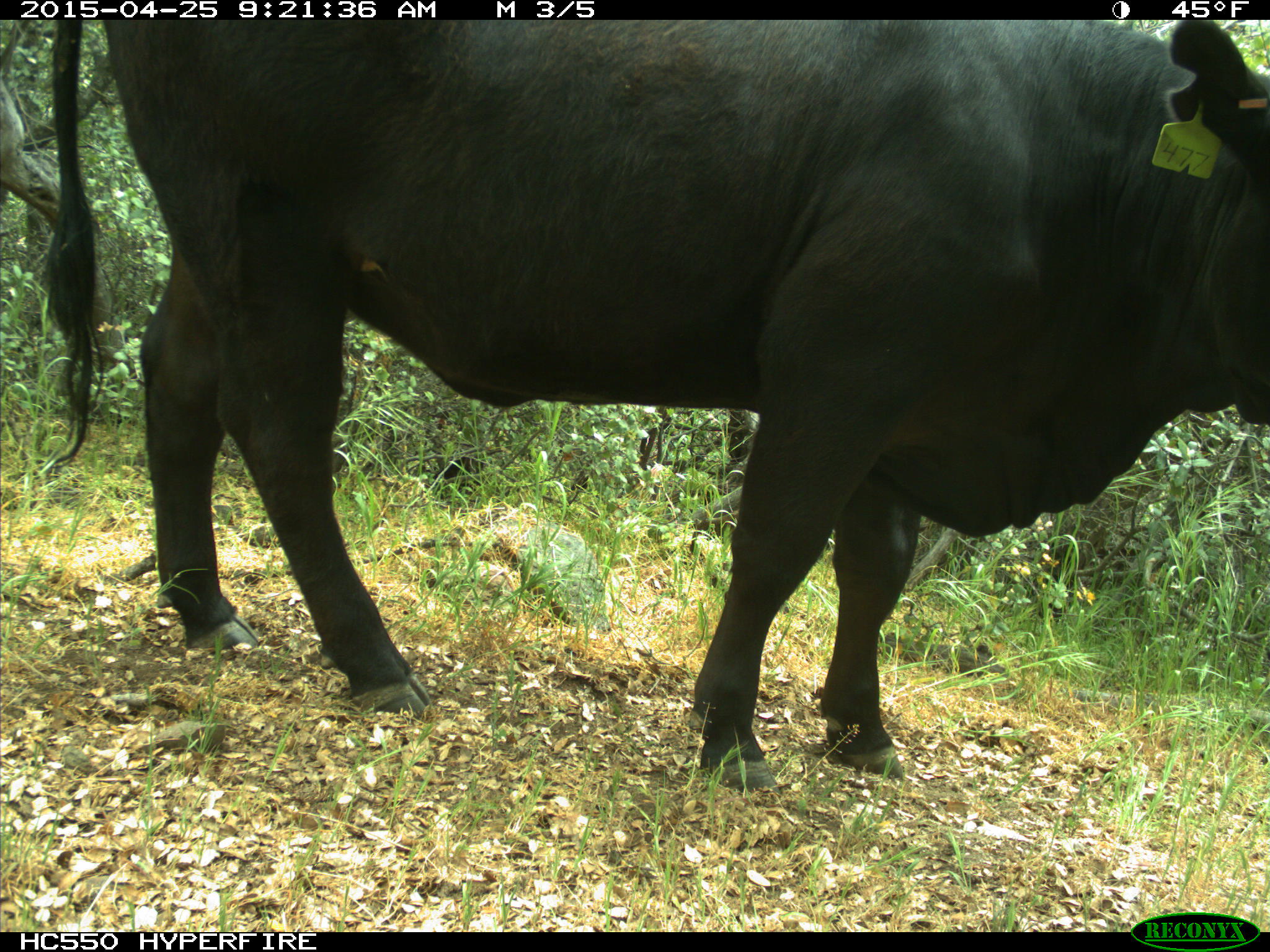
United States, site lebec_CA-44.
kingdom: Animalia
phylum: Chordata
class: Mammalia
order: Artiodactyla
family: Suidae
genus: Sus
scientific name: Sus scrofa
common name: wild boar